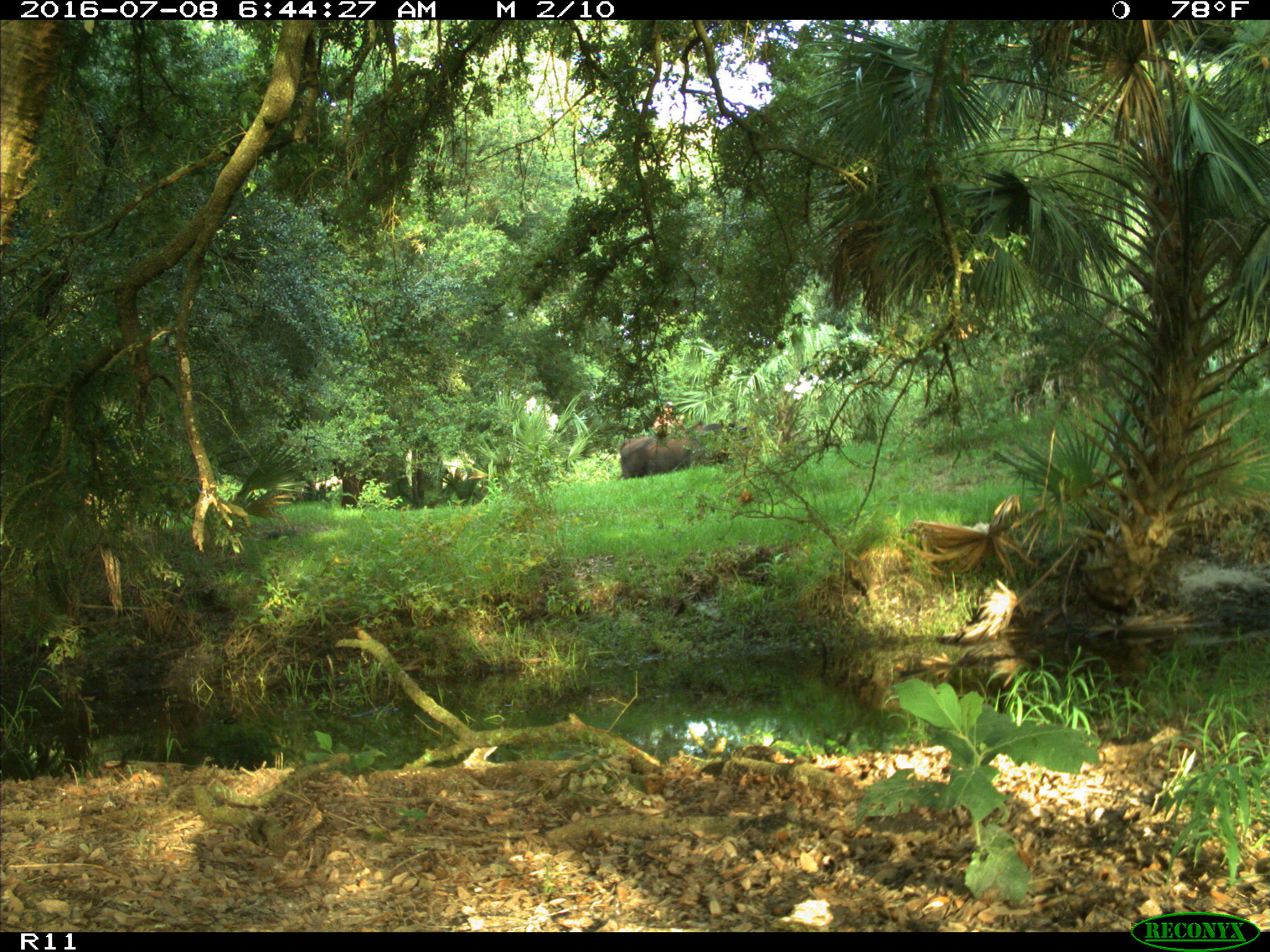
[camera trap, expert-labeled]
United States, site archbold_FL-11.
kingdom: Animalia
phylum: Chordata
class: Mammalia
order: Carnivora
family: Ursidae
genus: Ursus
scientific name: Ursus americanus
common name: american black bear